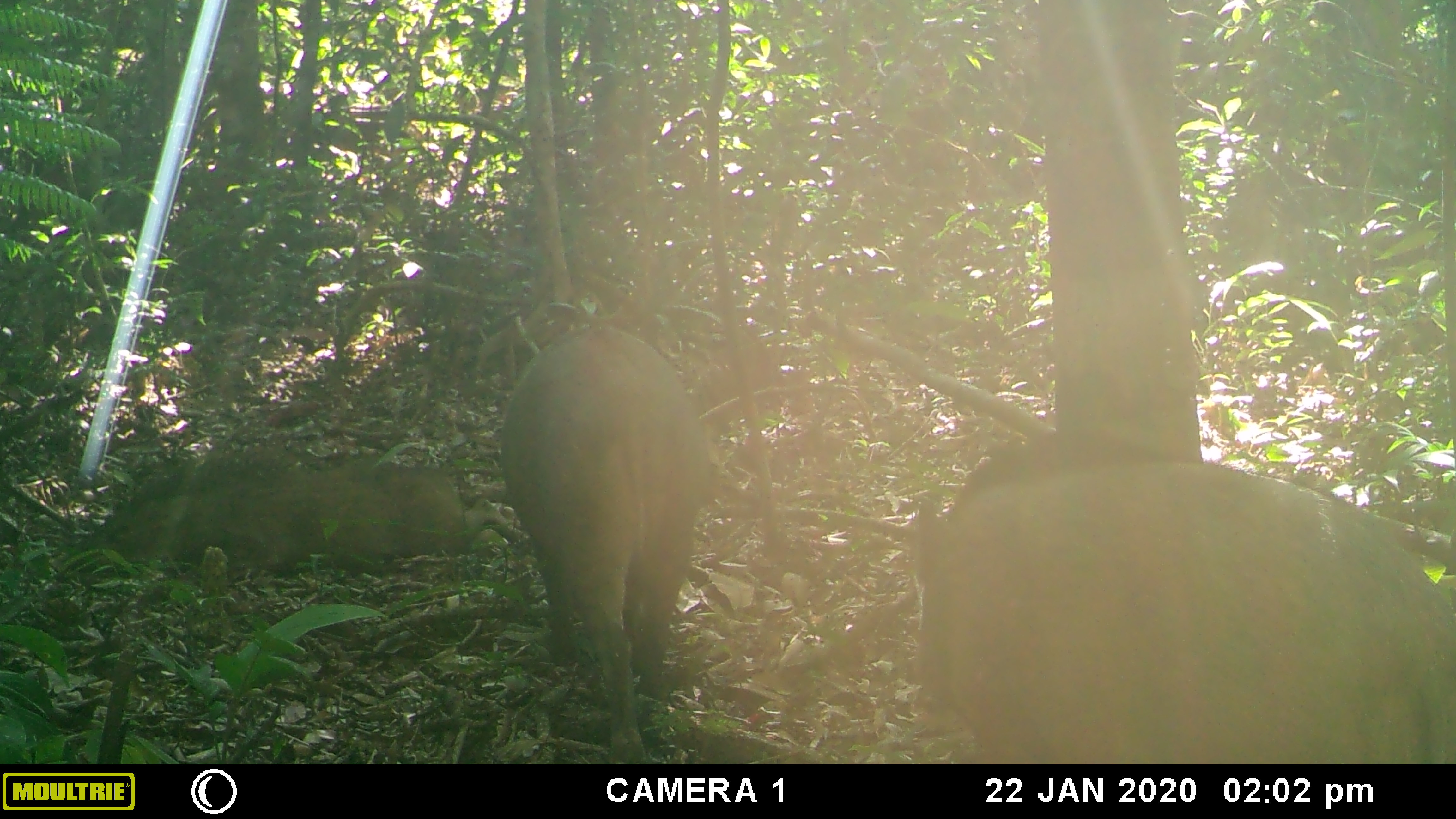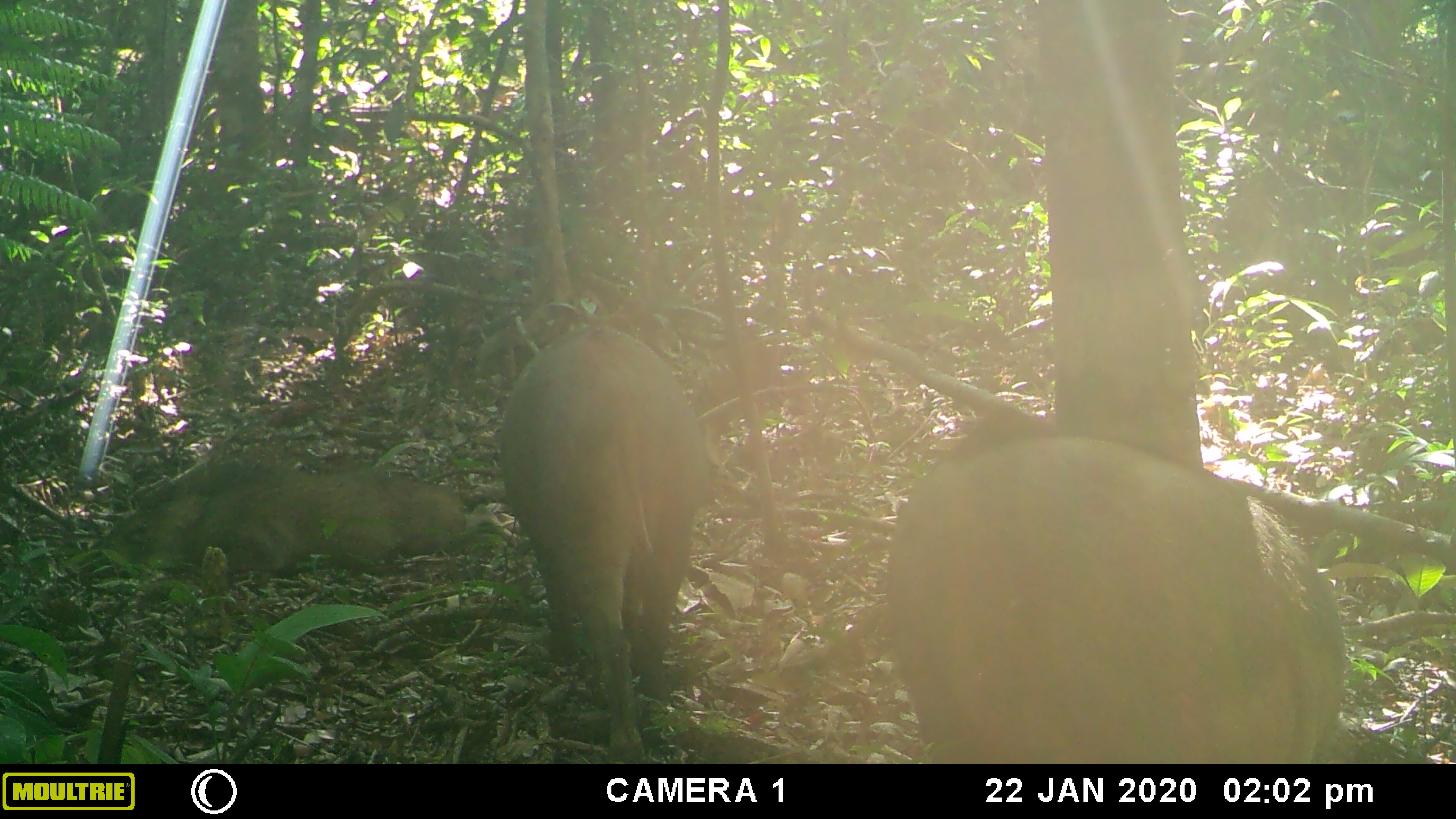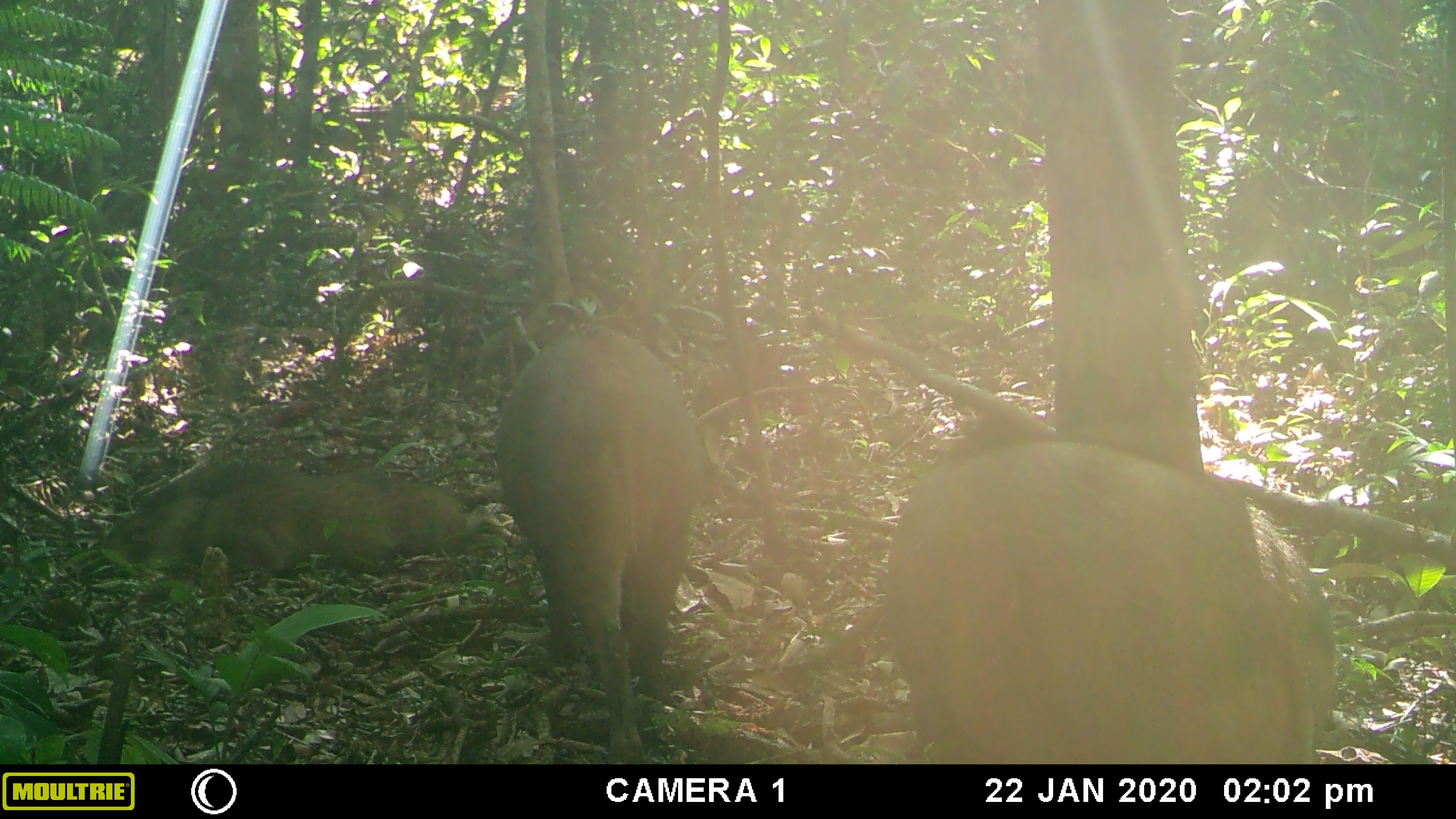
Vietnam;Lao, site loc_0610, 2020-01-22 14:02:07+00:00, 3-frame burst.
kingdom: Animalia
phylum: Chordata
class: Mammalia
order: Artiodactyla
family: Suidae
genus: Sus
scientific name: Sus scrofa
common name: eurasian wild pig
Eurasian wild pig (Sus scrofa). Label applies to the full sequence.